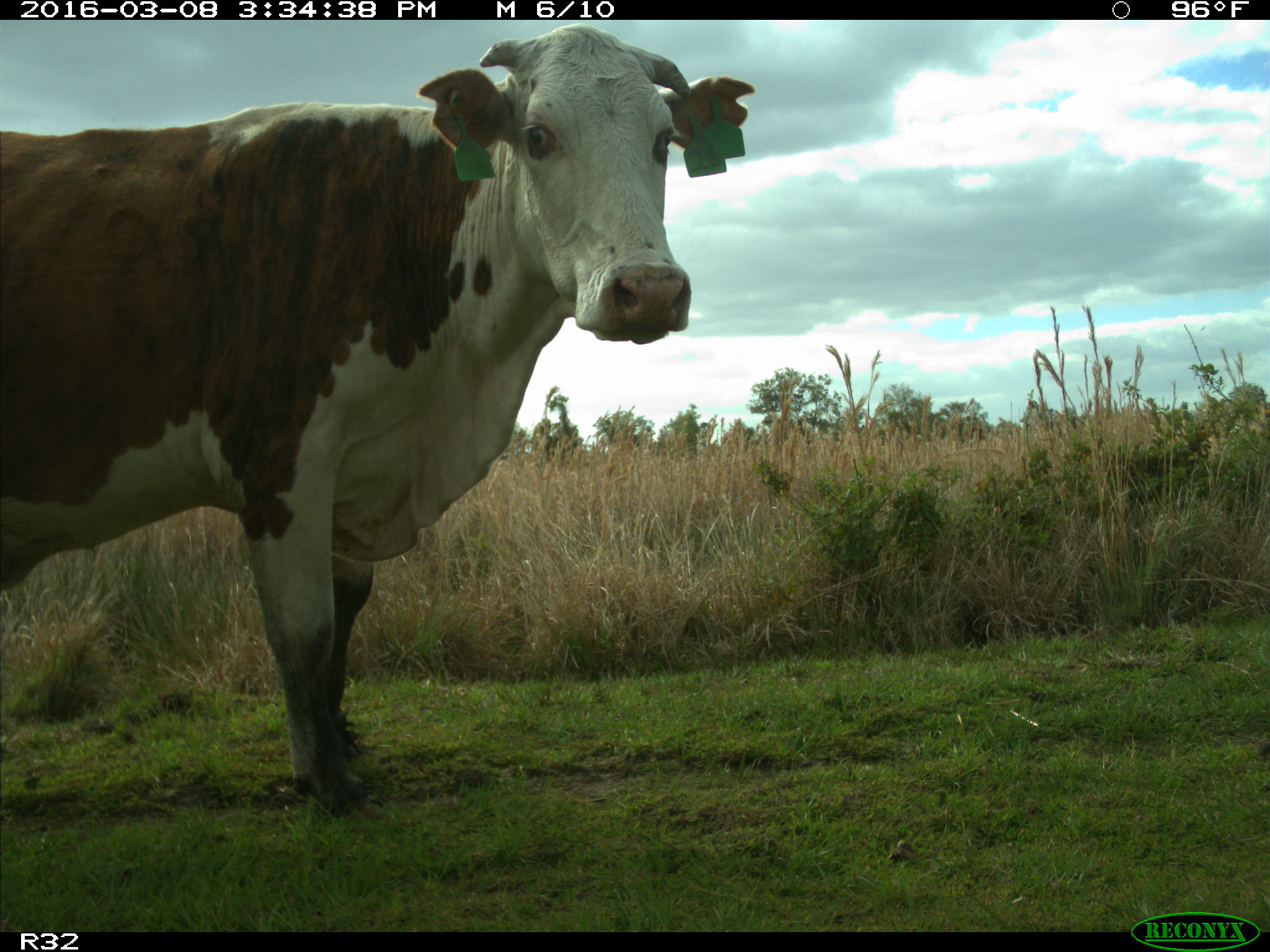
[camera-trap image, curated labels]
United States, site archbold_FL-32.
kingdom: Animalia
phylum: Chordata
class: Mammalia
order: Artiodactyla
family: Bovidae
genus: Bos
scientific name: Bos taurus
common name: domestic cow